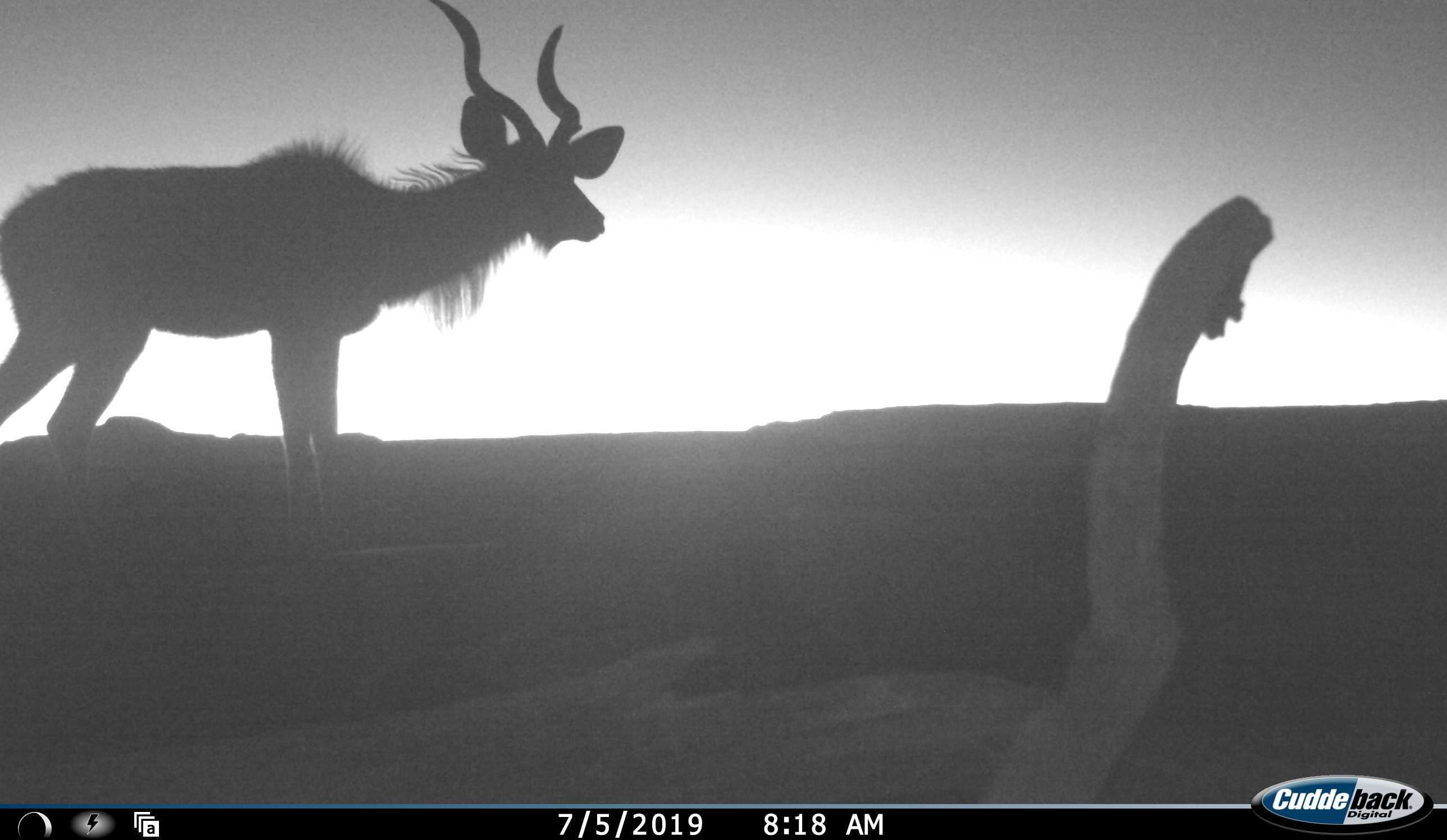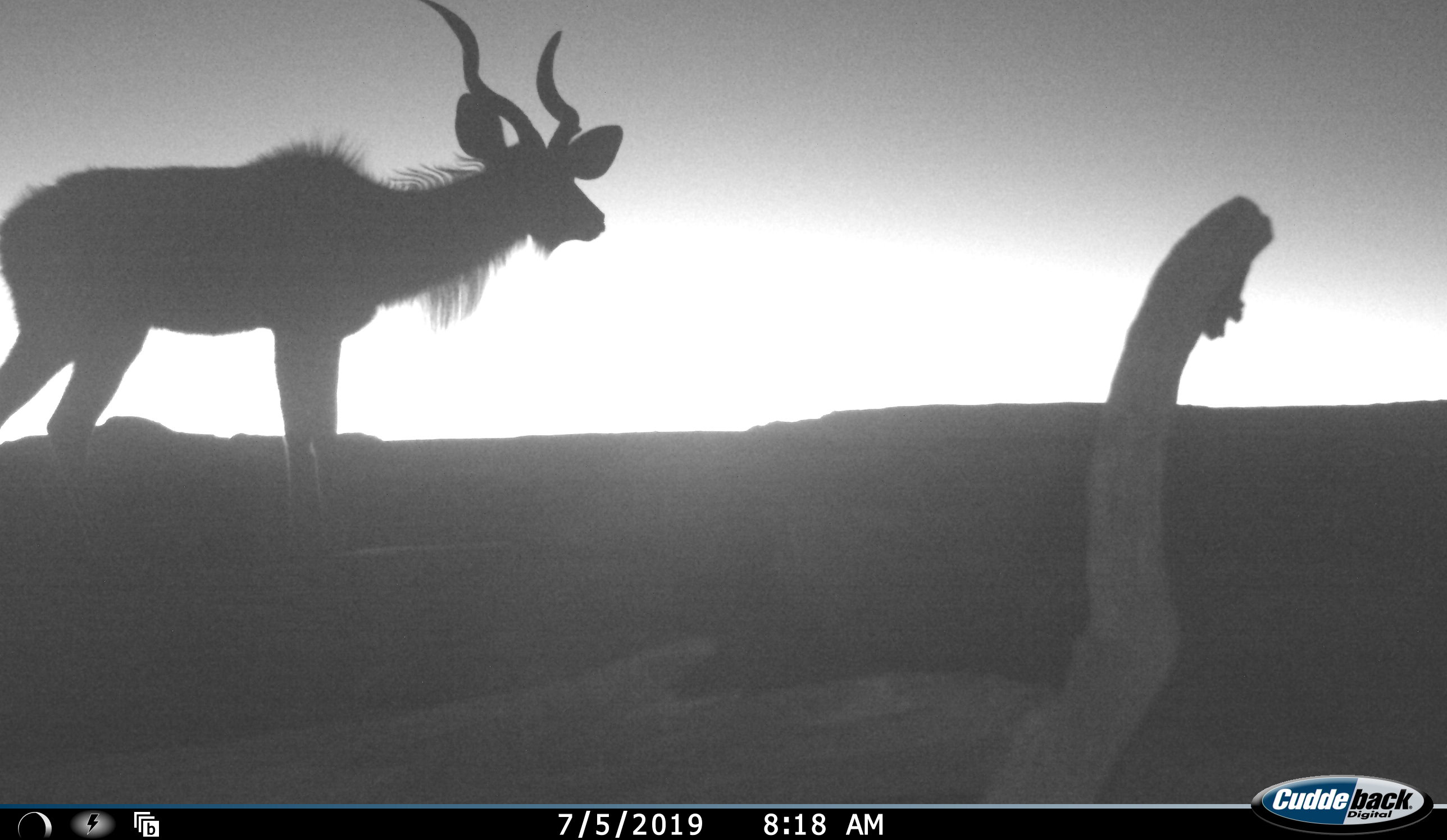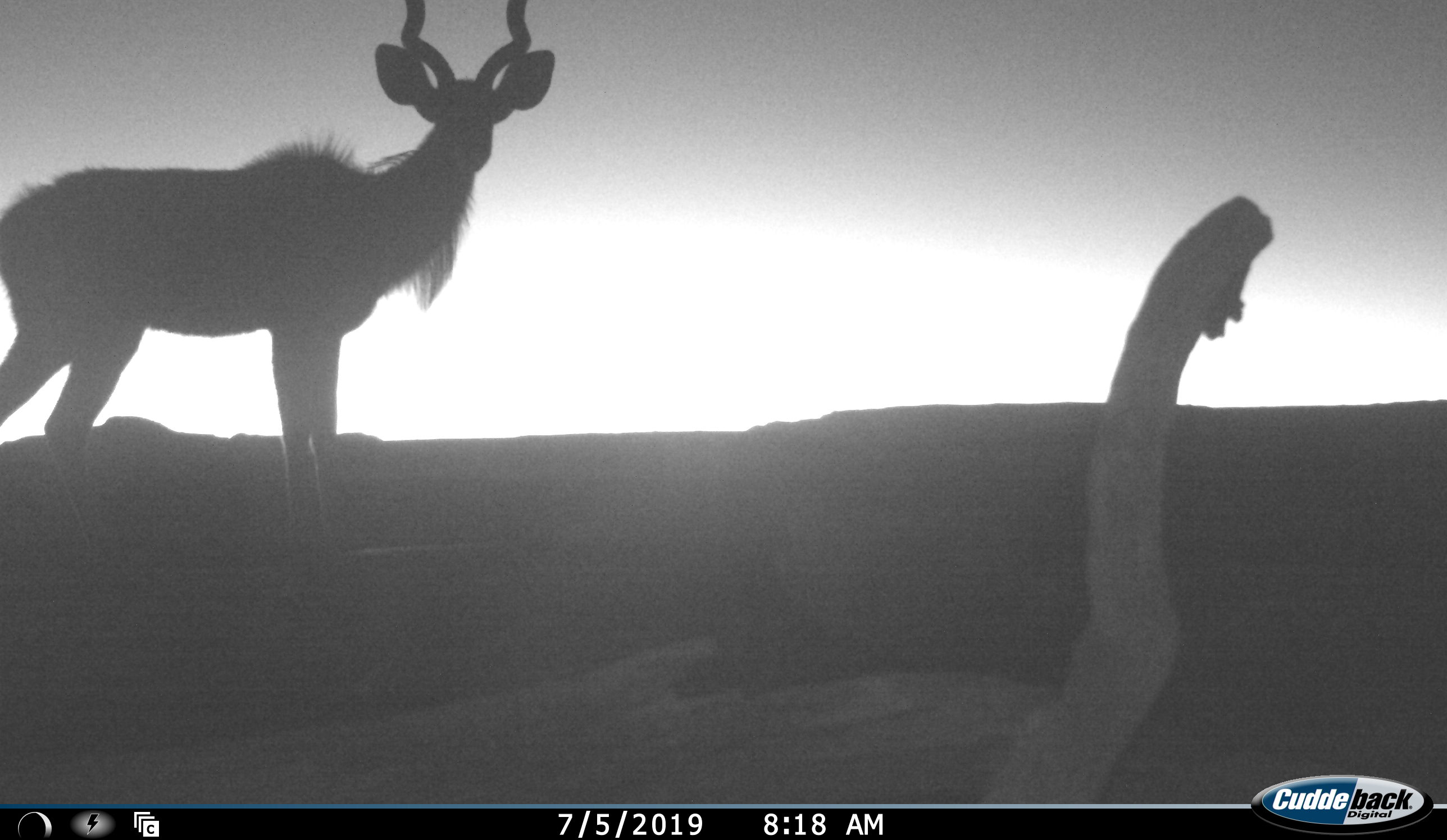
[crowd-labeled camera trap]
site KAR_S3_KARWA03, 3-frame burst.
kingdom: Animalia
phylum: Chordata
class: Mammalia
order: Artiodactyla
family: Bovidae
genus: Tragelaphus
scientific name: Tragelaphus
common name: kudu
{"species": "kudu (Tragelaphus)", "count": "1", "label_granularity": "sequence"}